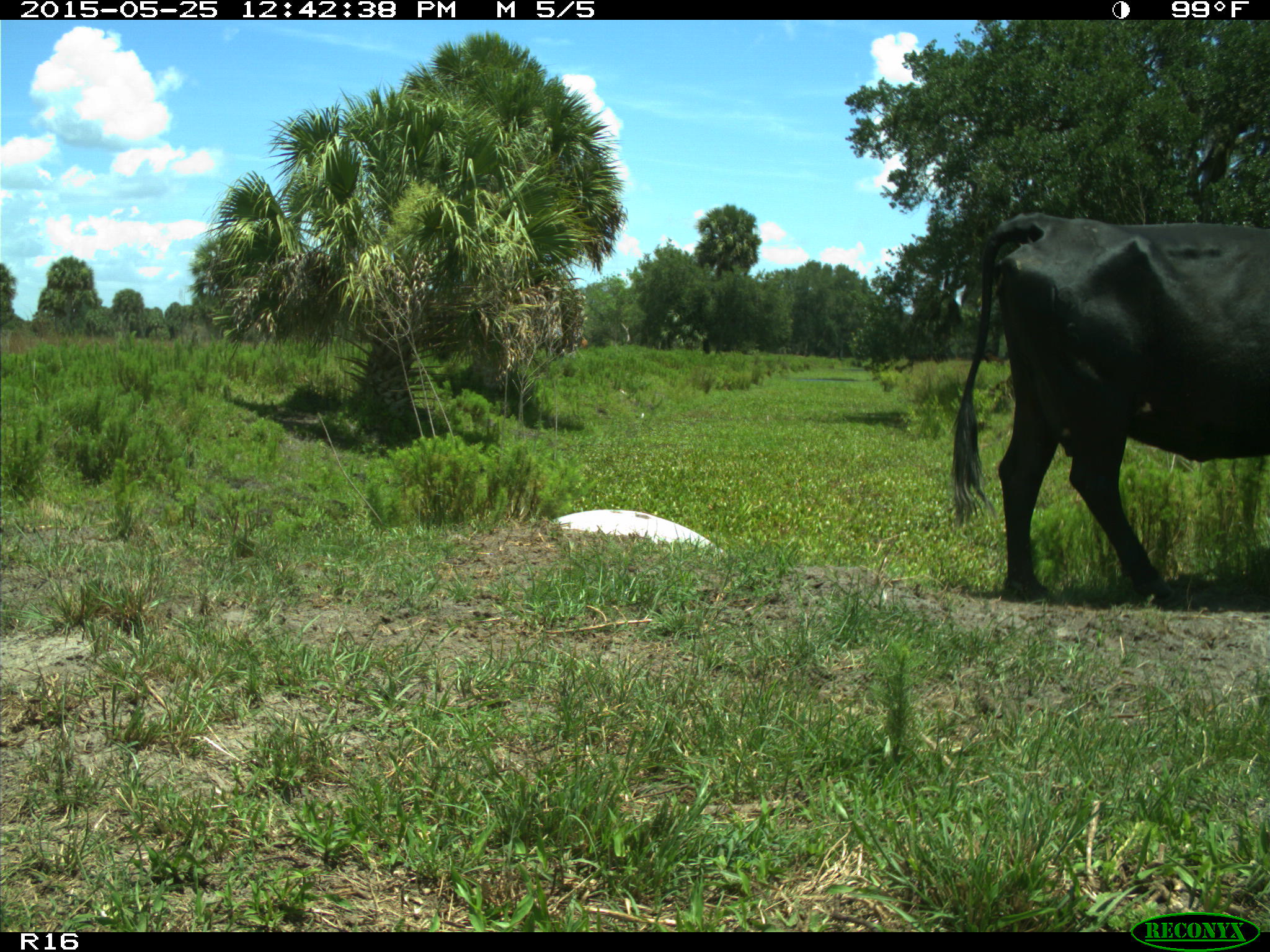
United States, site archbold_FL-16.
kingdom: Animalia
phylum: Chordata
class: Mammalia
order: Artiodactyla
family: Bovidae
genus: Bos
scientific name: Bos taurus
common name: domestic cow